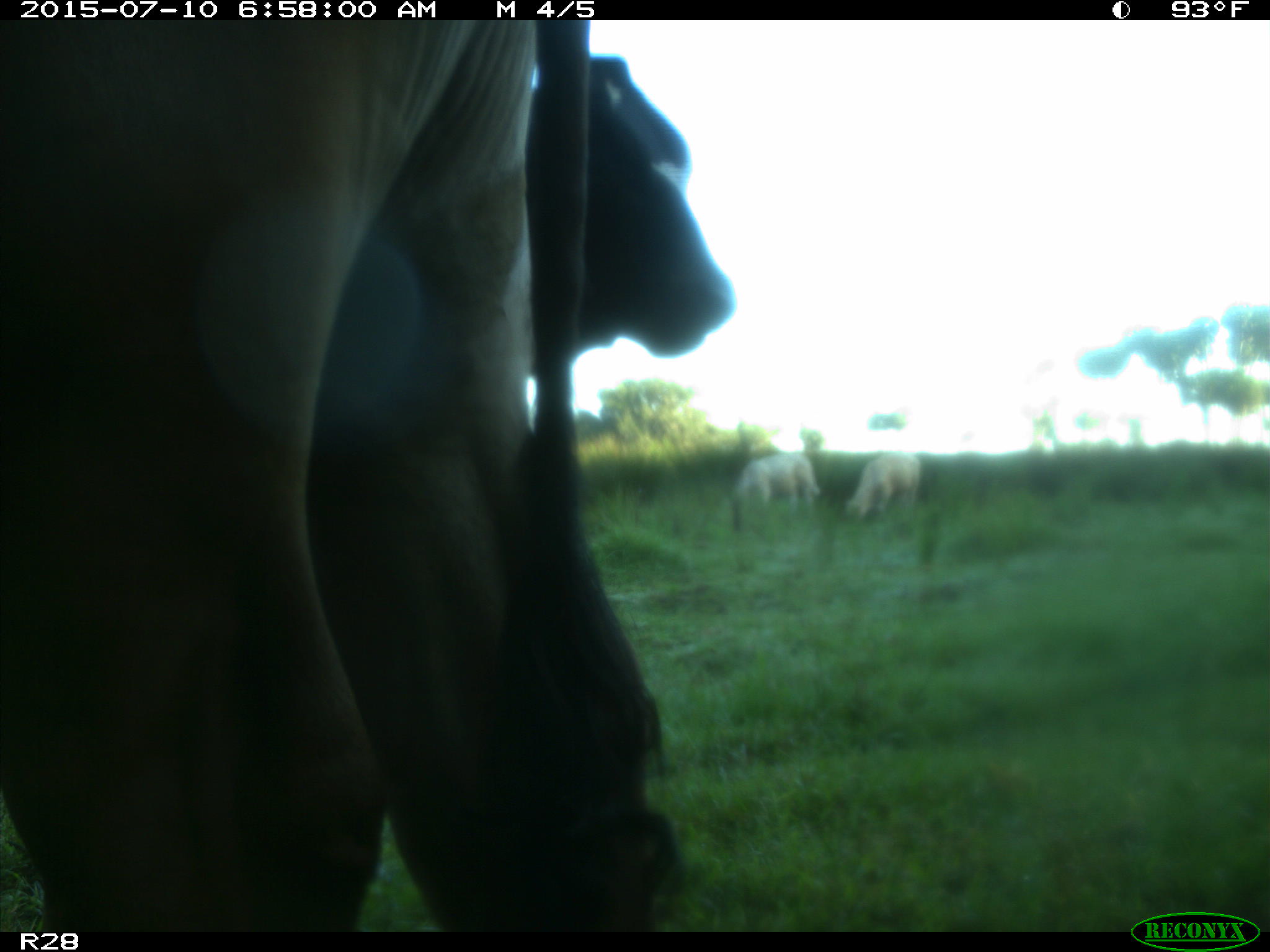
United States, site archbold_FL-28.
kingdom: Animalia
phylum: Chordata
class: Mammalia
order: Artiodactyla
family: Bovidae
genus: Bos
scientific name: Bos taurus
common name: domestic cow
Bos taurus (domestic cow).